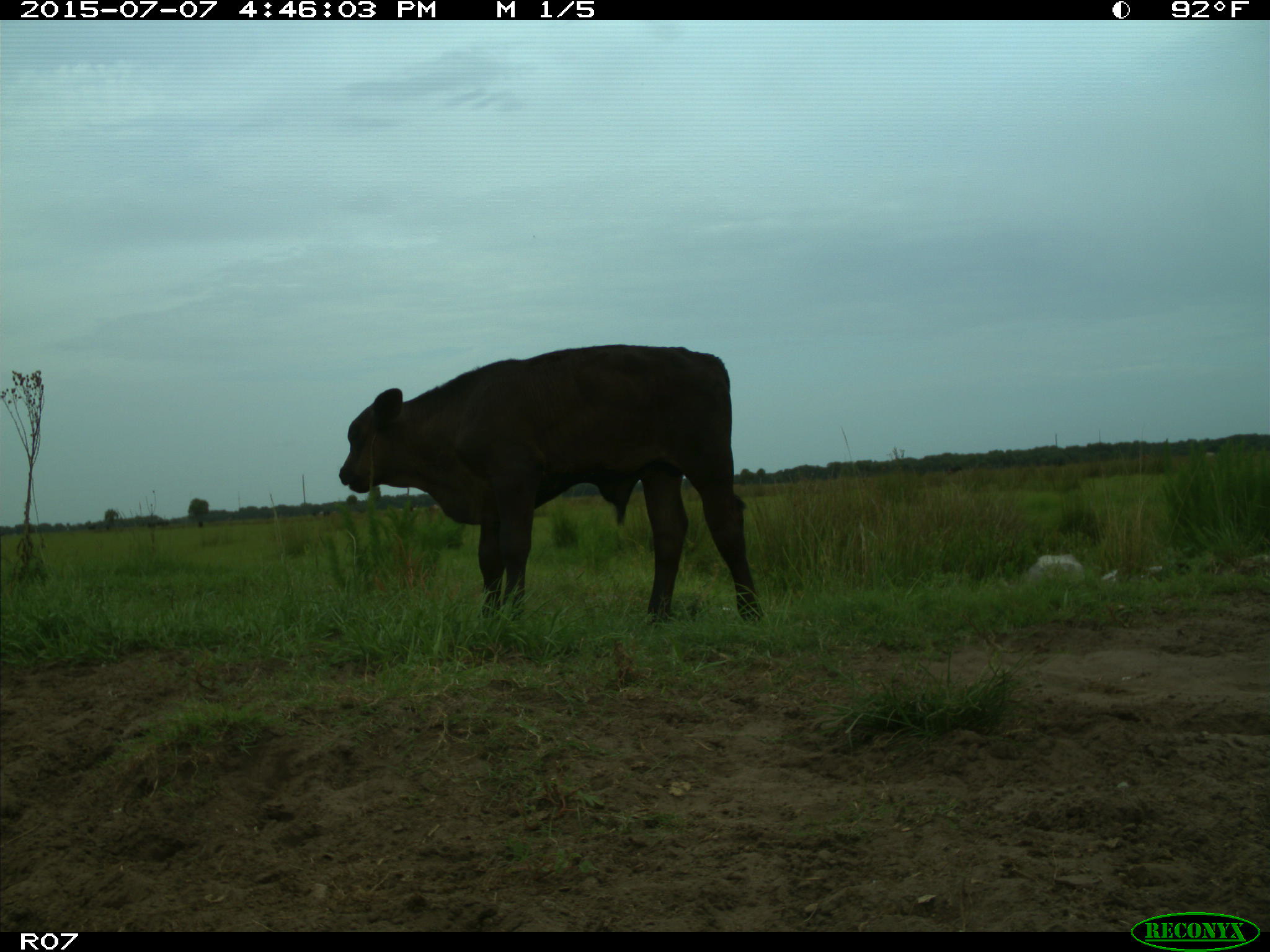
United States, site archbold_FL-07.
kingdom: Animalia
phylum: Chordata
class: Mammalia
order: Artiodactyla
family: Bovidae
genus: Bos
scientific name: Bos taurus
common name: domestic cow